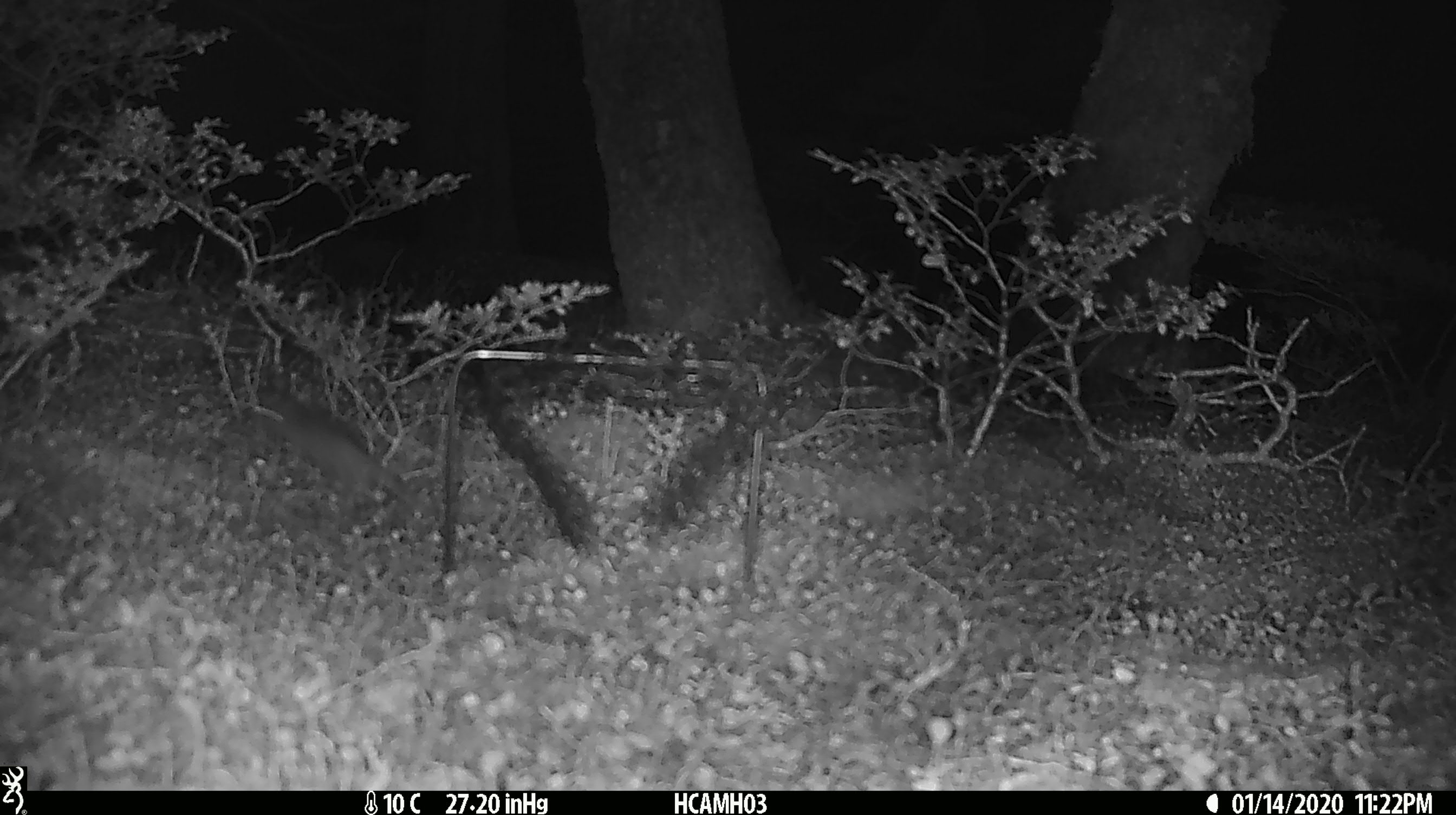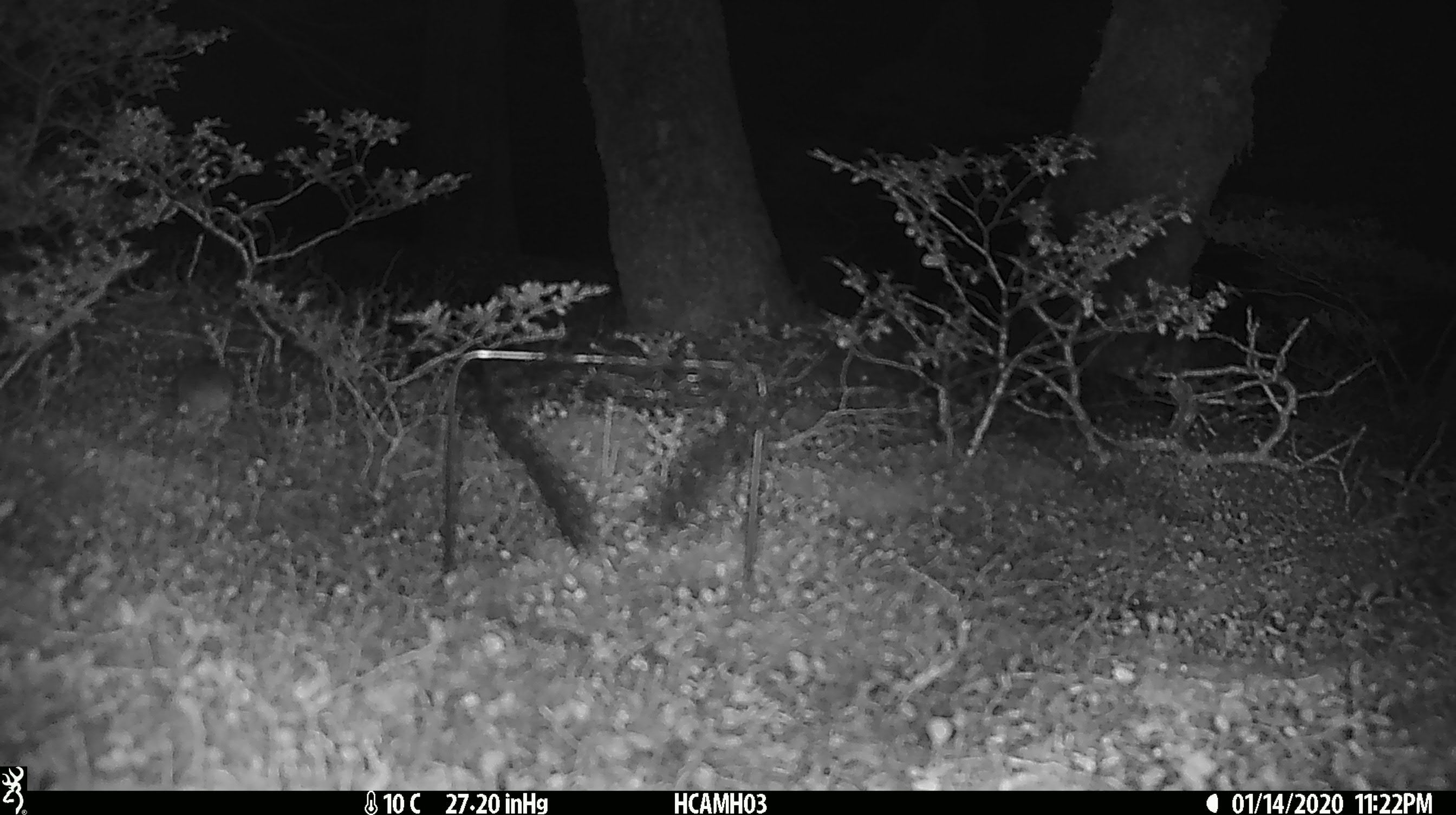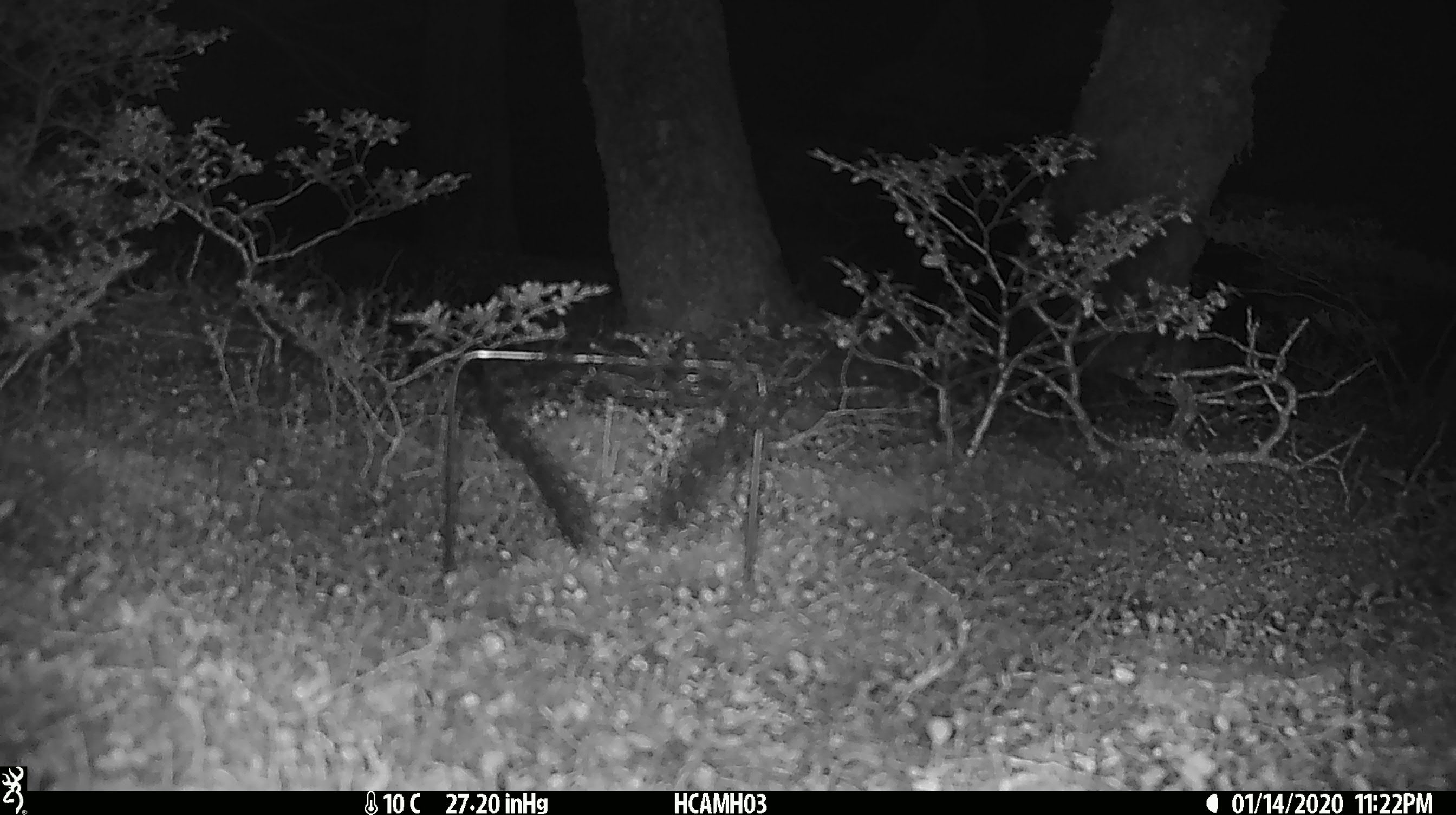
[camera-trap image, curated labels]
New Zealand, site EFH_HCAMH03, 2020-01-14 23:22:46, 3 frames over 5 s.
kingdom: Animalia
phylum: Chordata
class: Mammalia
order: Rodentia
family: Muridae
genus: Mus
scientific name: Mus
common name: mouse